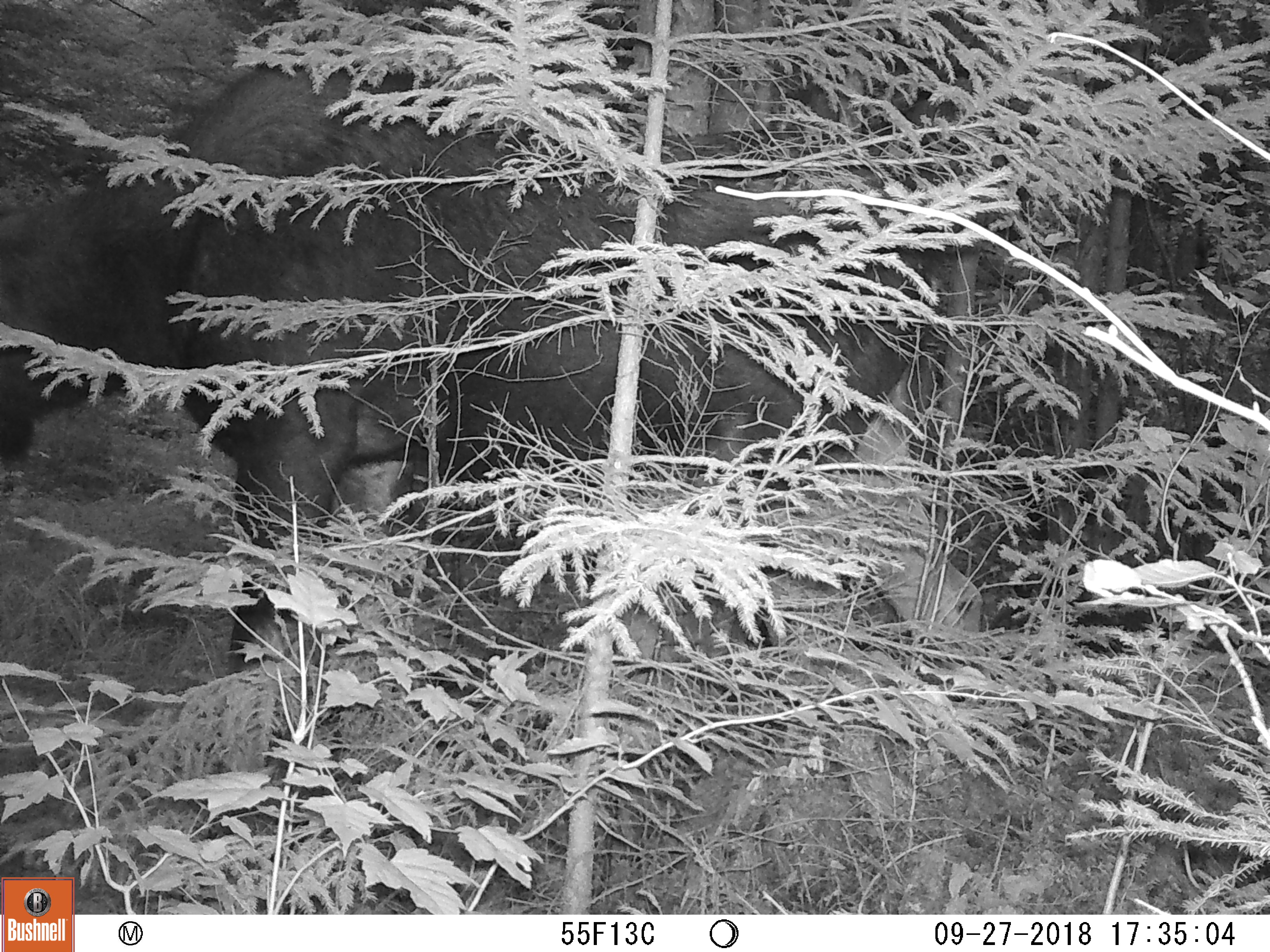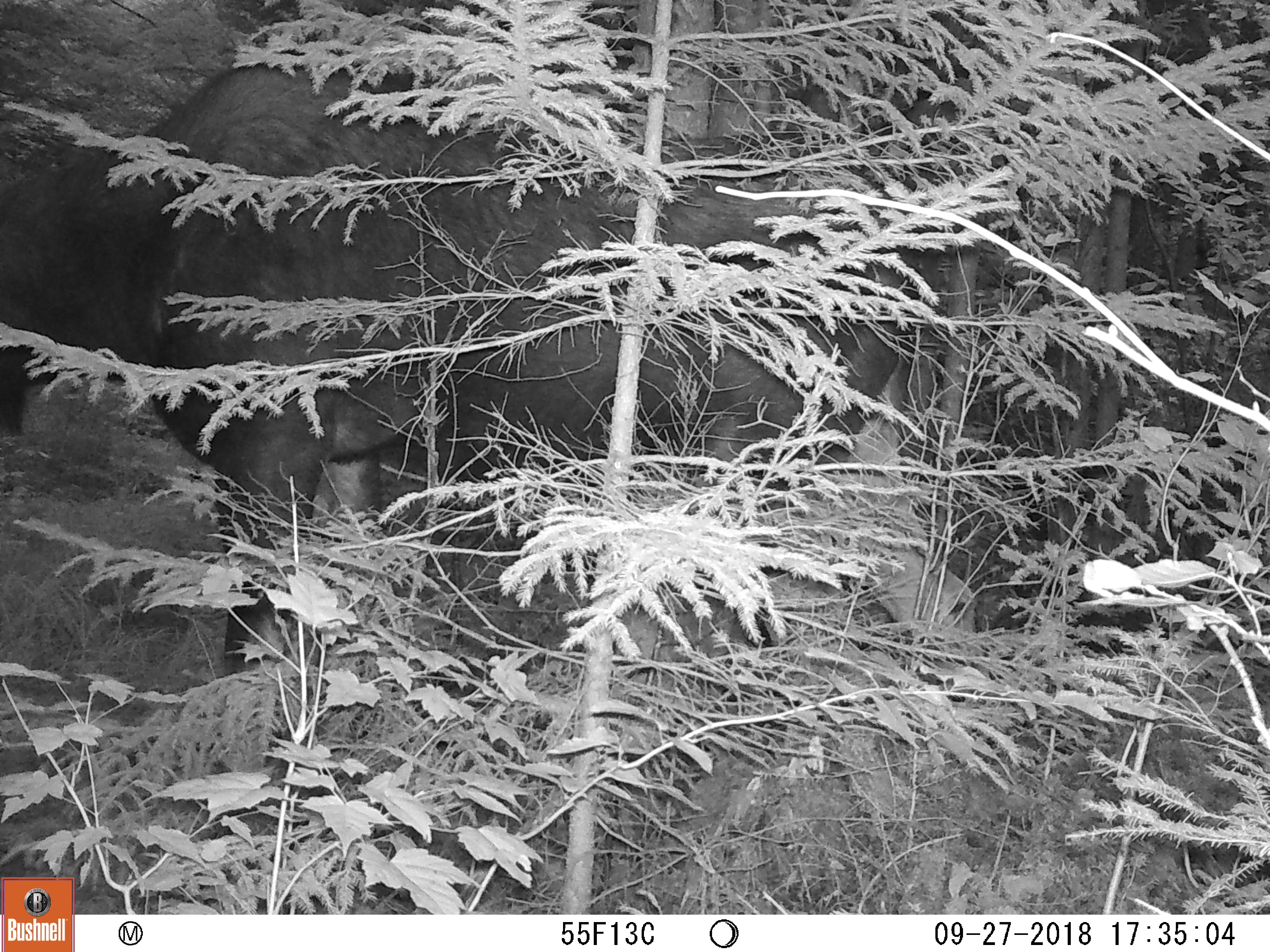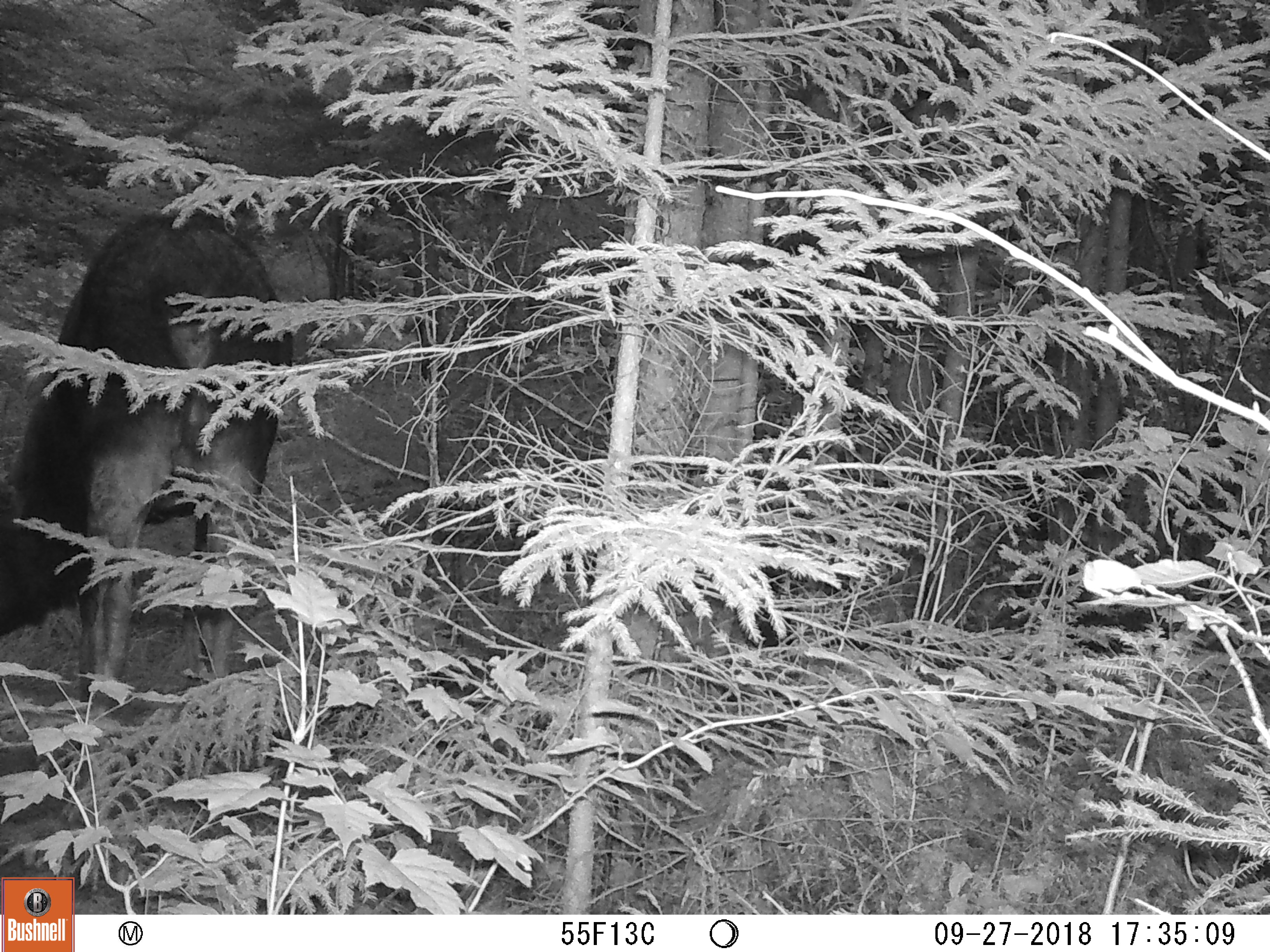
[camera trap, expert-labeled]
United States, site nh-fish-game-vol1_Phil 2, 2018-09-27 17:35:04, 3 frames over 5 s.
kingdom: Animalia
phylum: Chordata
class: Mammalia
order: Artiodactyla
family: Cervidae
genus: Alces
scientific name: Alces alces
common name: moose